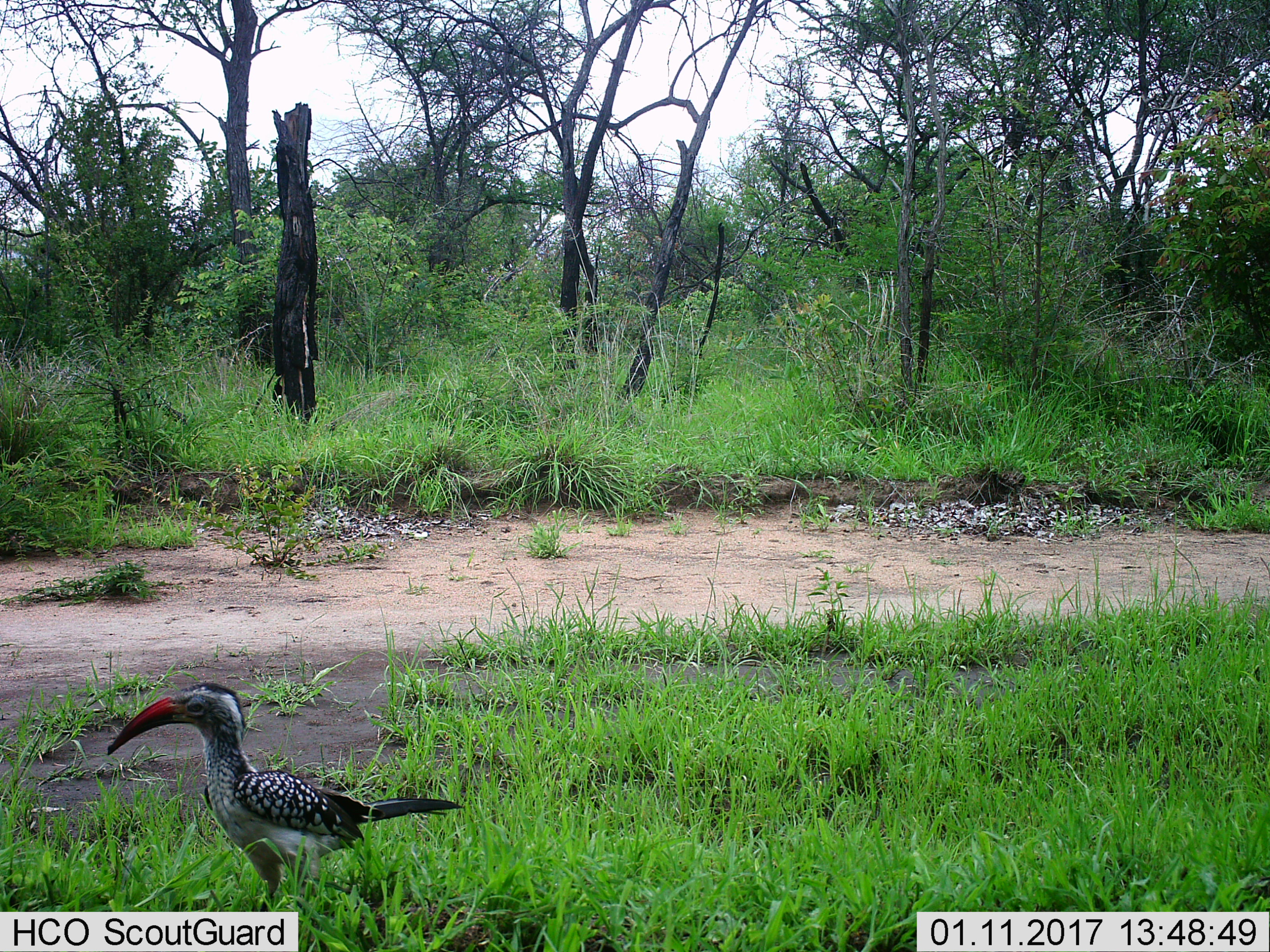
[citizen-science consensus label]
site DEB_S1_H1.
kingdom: Animalia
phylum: Chordata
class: Aves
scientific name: Aves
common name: bird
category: birdother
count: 1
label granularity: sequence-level